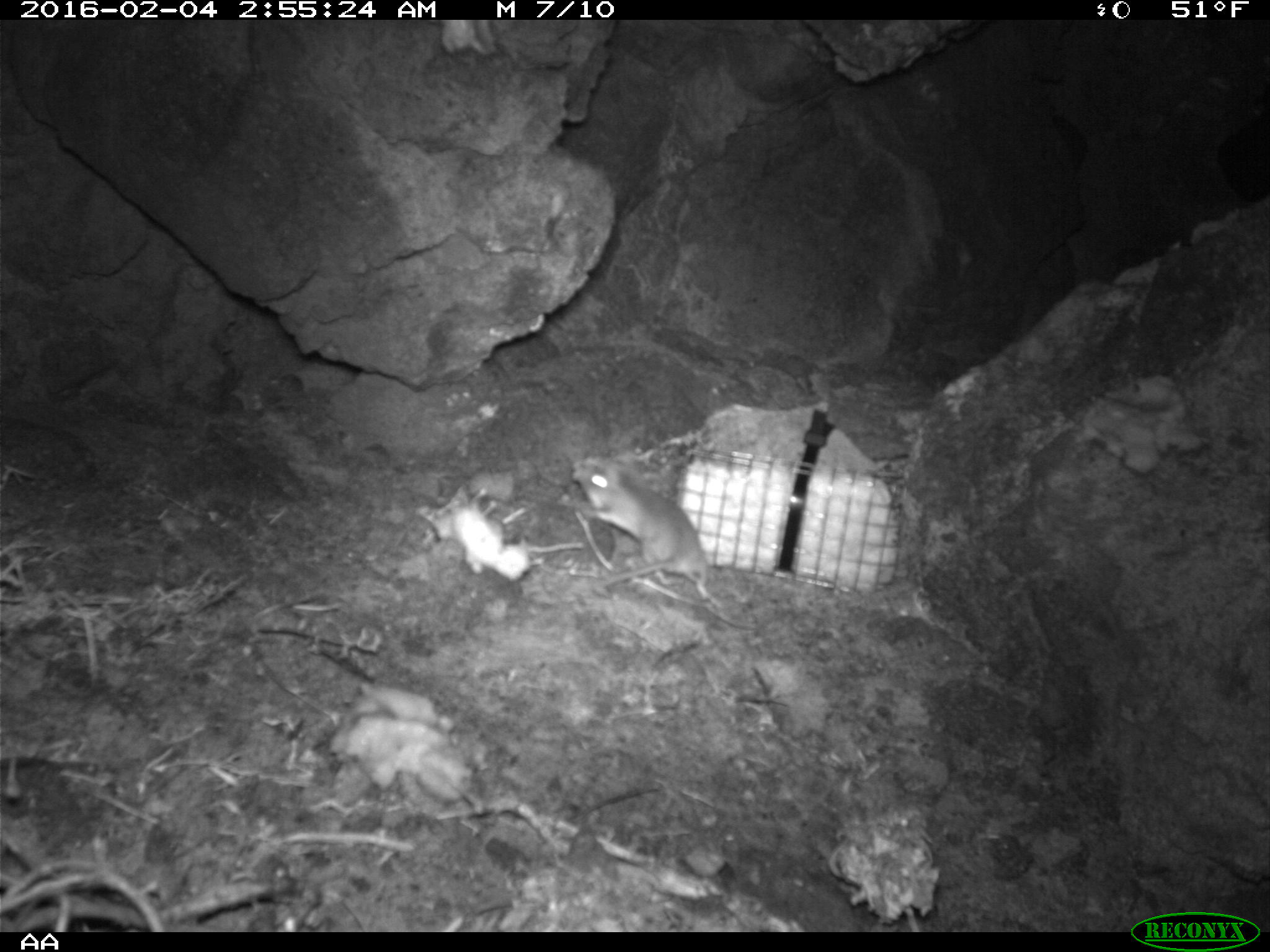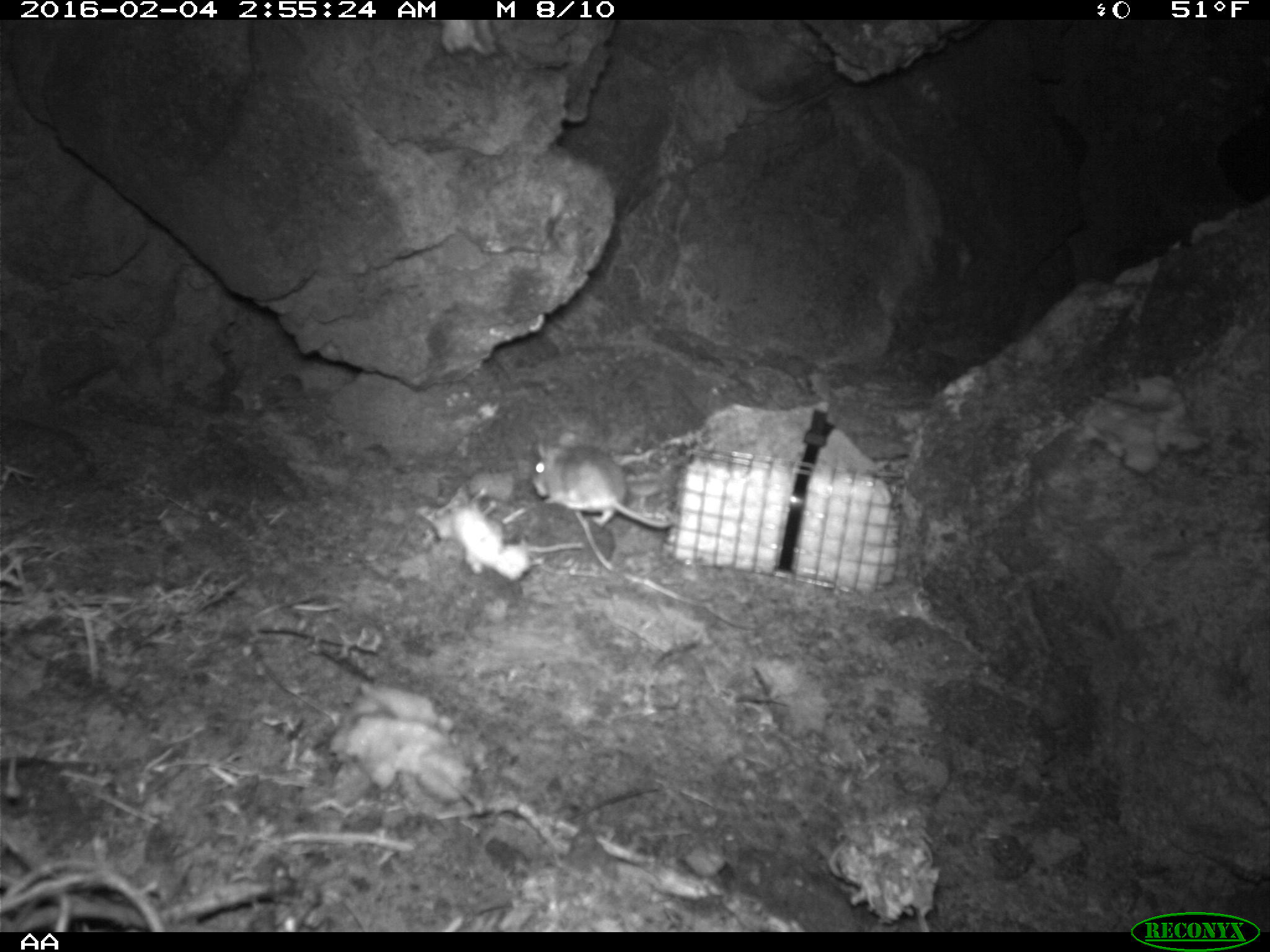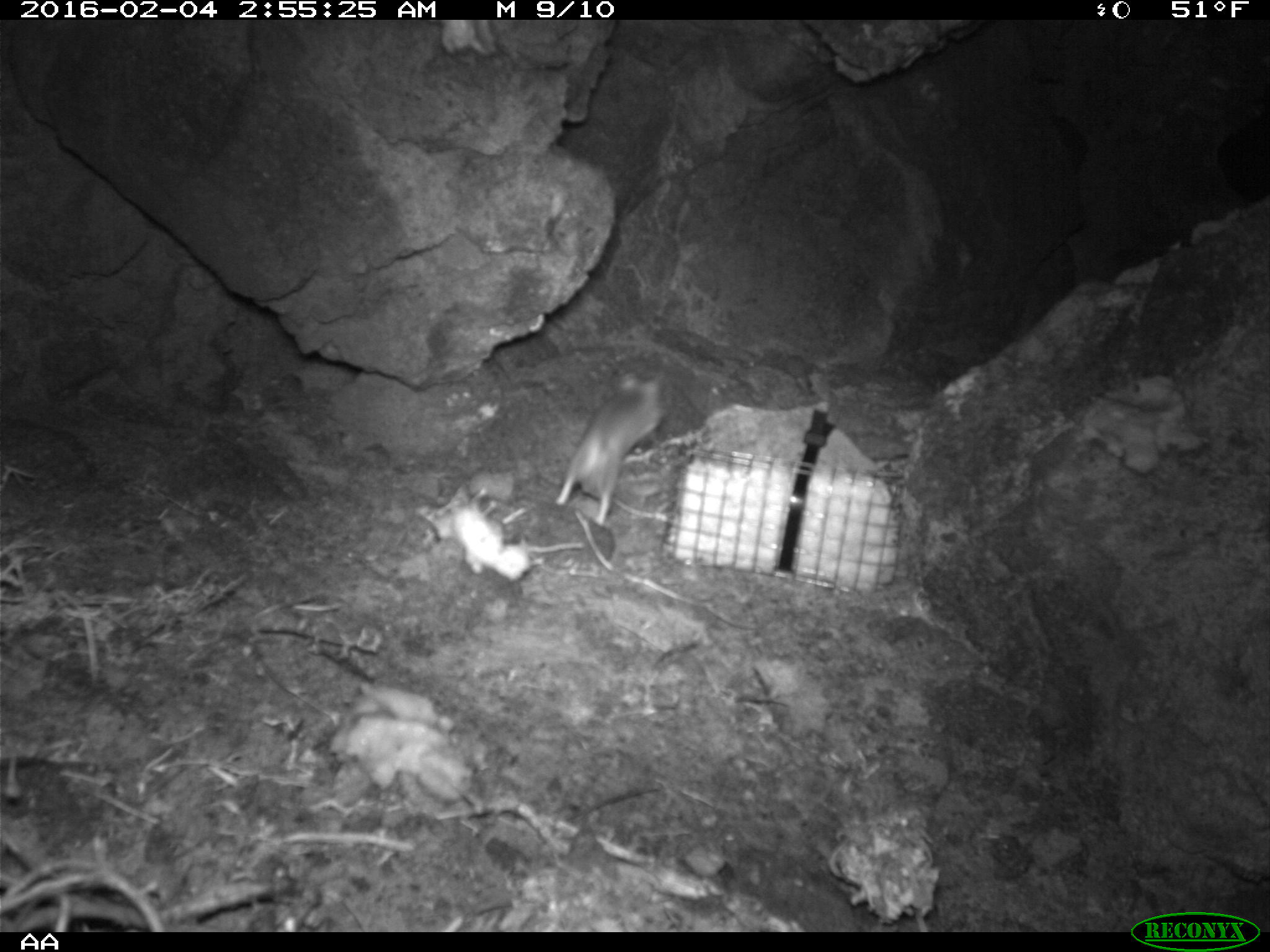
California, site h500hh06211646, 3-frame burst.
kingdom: Animalia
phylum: Chordata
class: Mammalia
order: Rodentia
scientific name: Rodentia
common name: rodent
Rodent (Rodentia).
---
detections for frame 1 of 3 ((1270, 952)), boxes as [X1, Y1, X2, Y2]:
rodent: [571, 459, 755, 629]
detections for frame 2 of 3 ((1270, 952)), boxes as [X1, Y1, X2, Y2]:
rodent: [528, 438, 673, 539]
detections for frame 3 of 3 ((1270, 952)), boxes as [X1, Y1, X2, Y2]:
rodent: [554, 369, 667, 526]